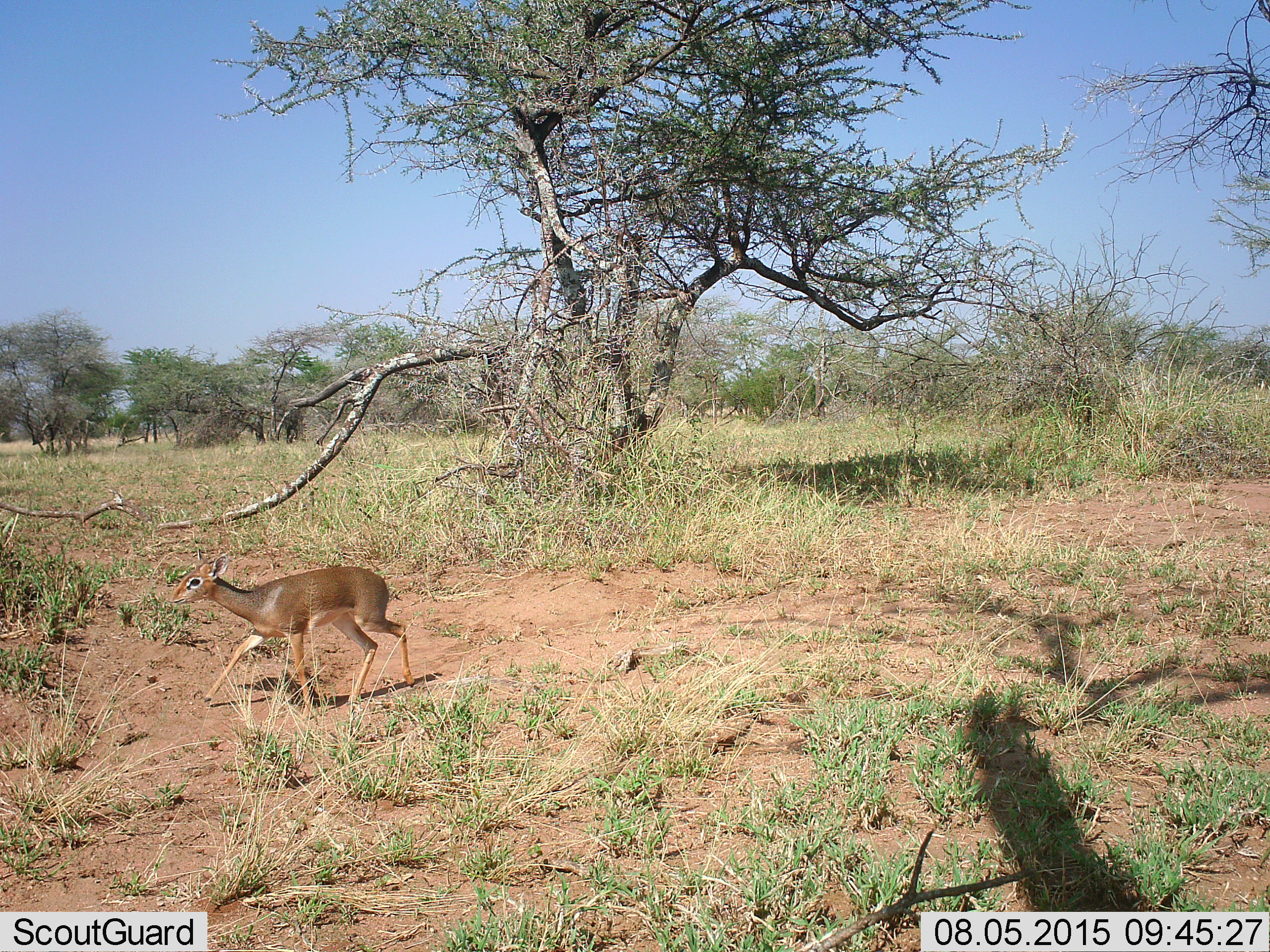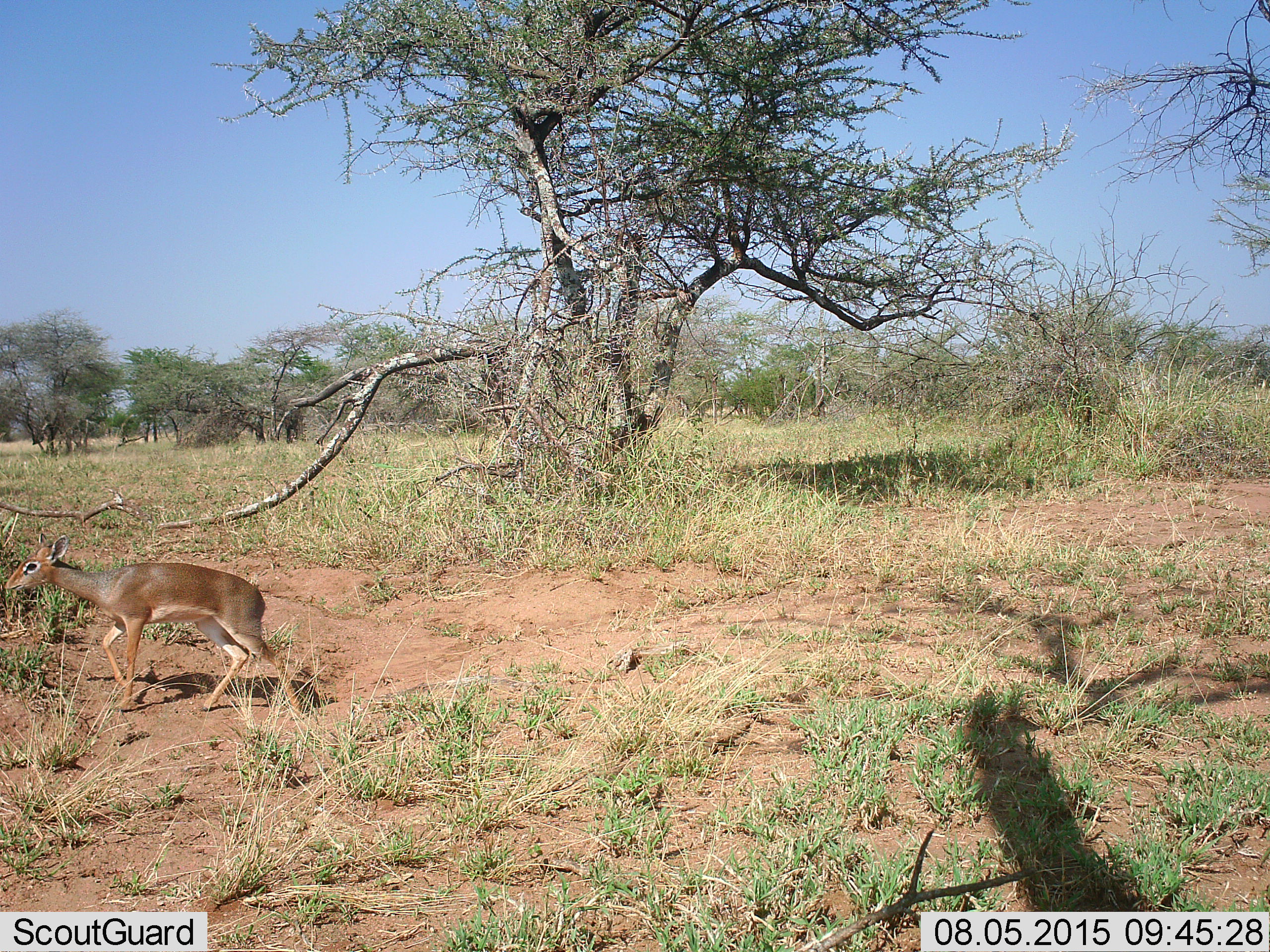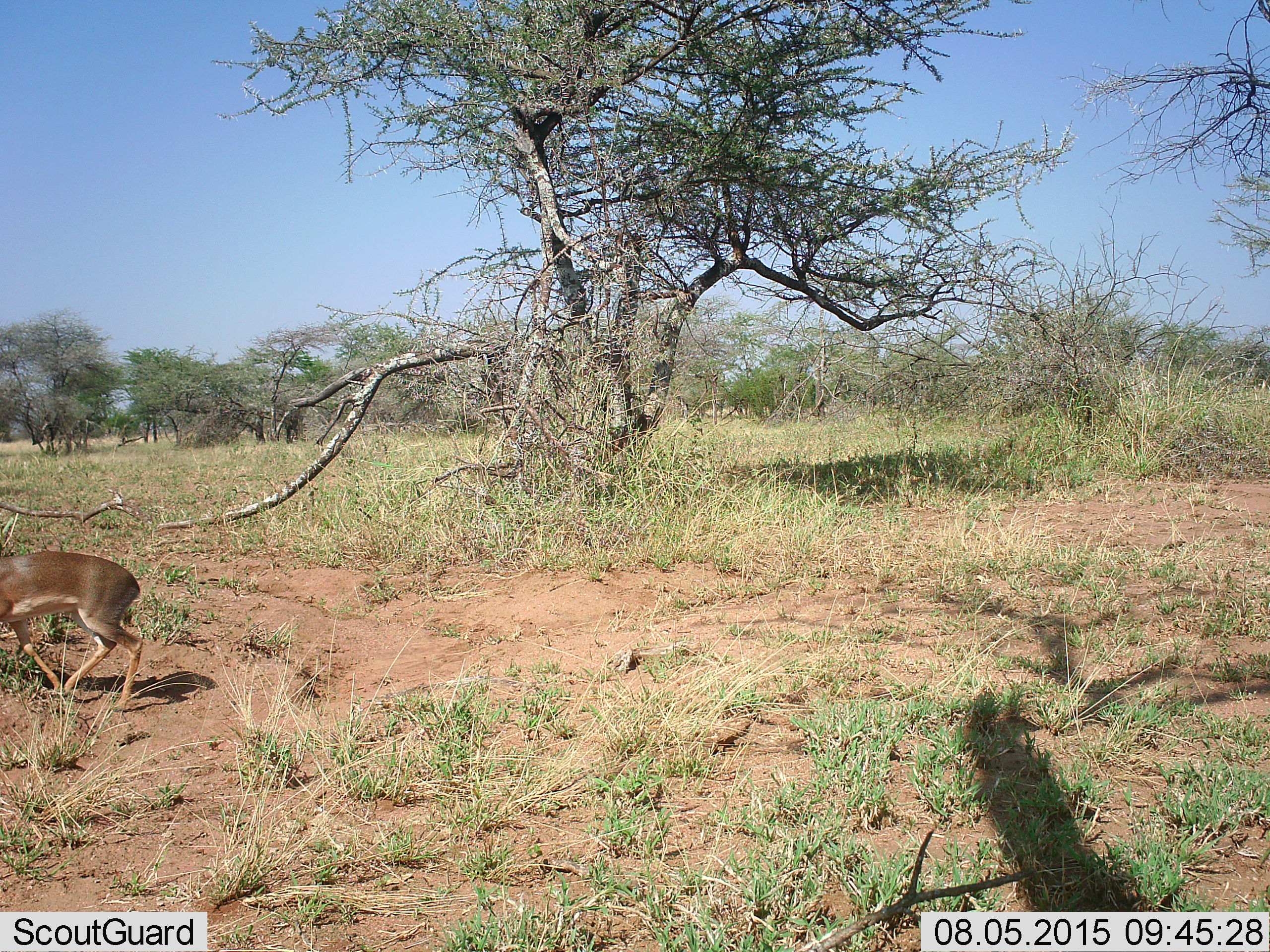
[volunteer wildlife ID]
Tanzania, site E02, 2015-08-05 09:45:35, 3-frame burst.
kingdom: Animalia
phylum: Chordata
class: Mammalia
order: Artiodactyla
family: Bovidae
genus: Madoqua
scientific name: Madoqua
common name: dikdik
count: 1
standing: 0%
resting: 0%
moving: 100%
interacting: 0%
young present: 8%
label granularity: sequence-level